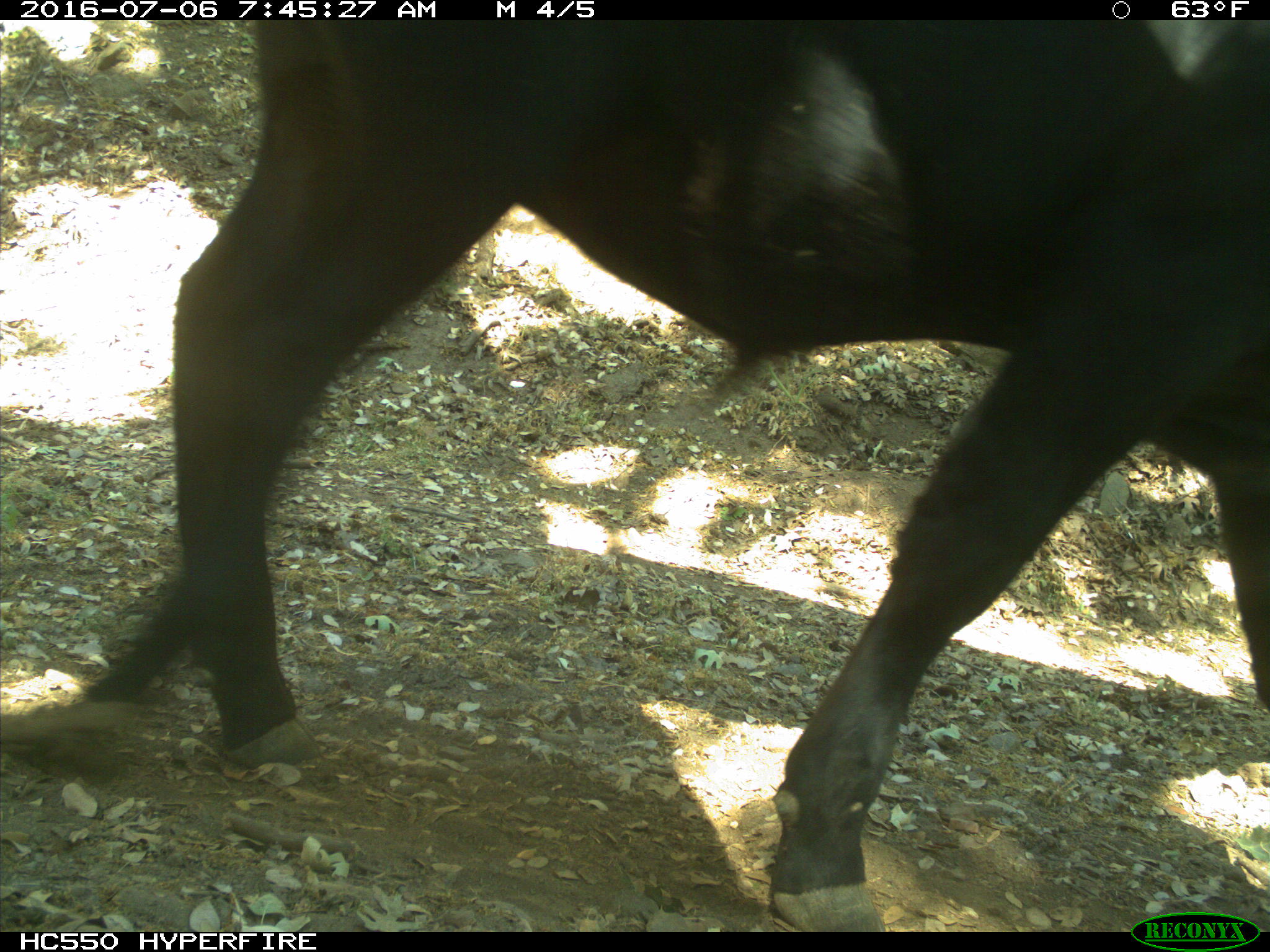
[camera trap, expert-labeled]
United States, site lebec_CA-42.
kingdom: Animalia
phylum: Chordata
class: Mammalia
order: Artiodactyla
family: Bovidae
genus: Bos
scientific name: Bos taurus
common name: domestic cow